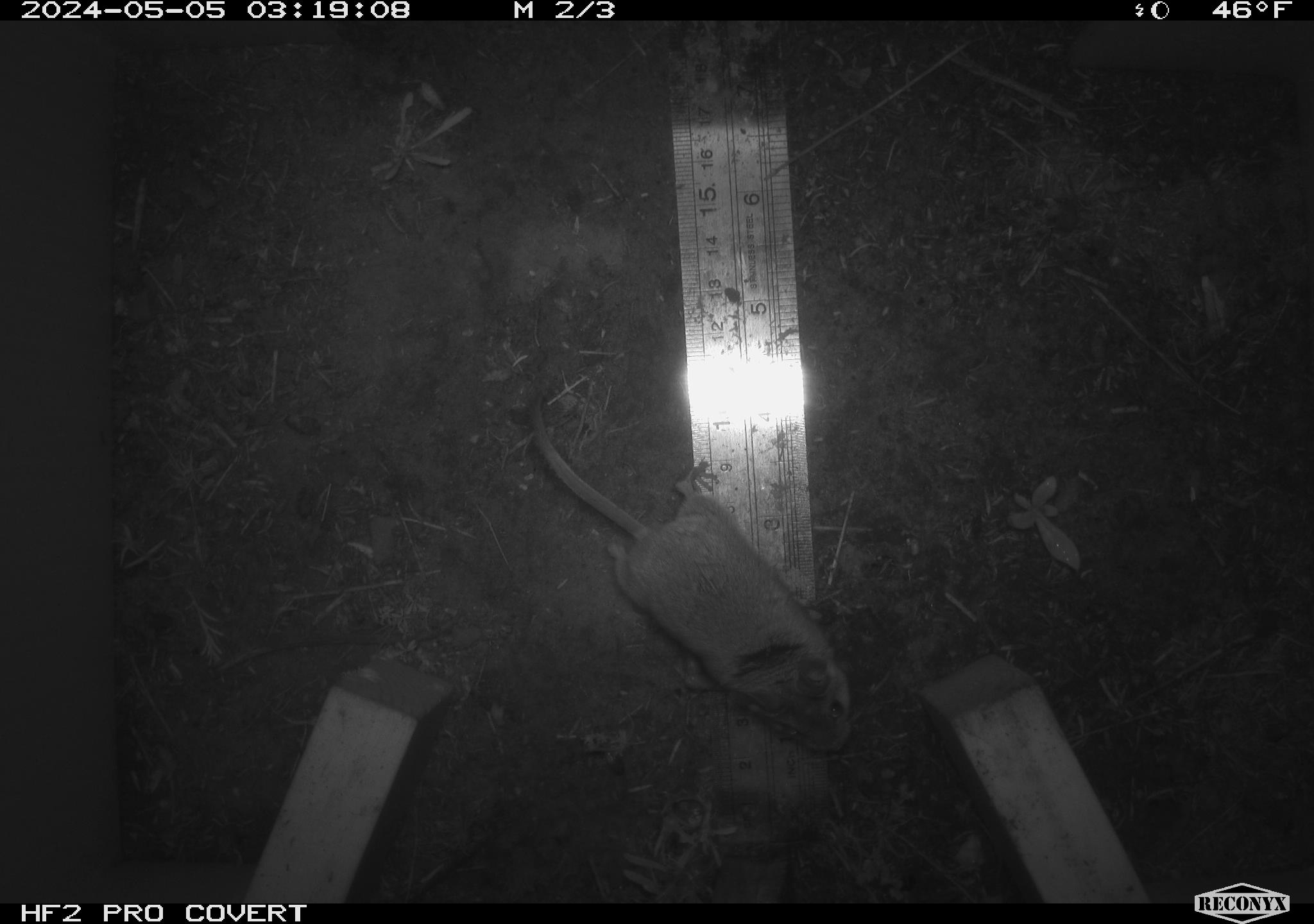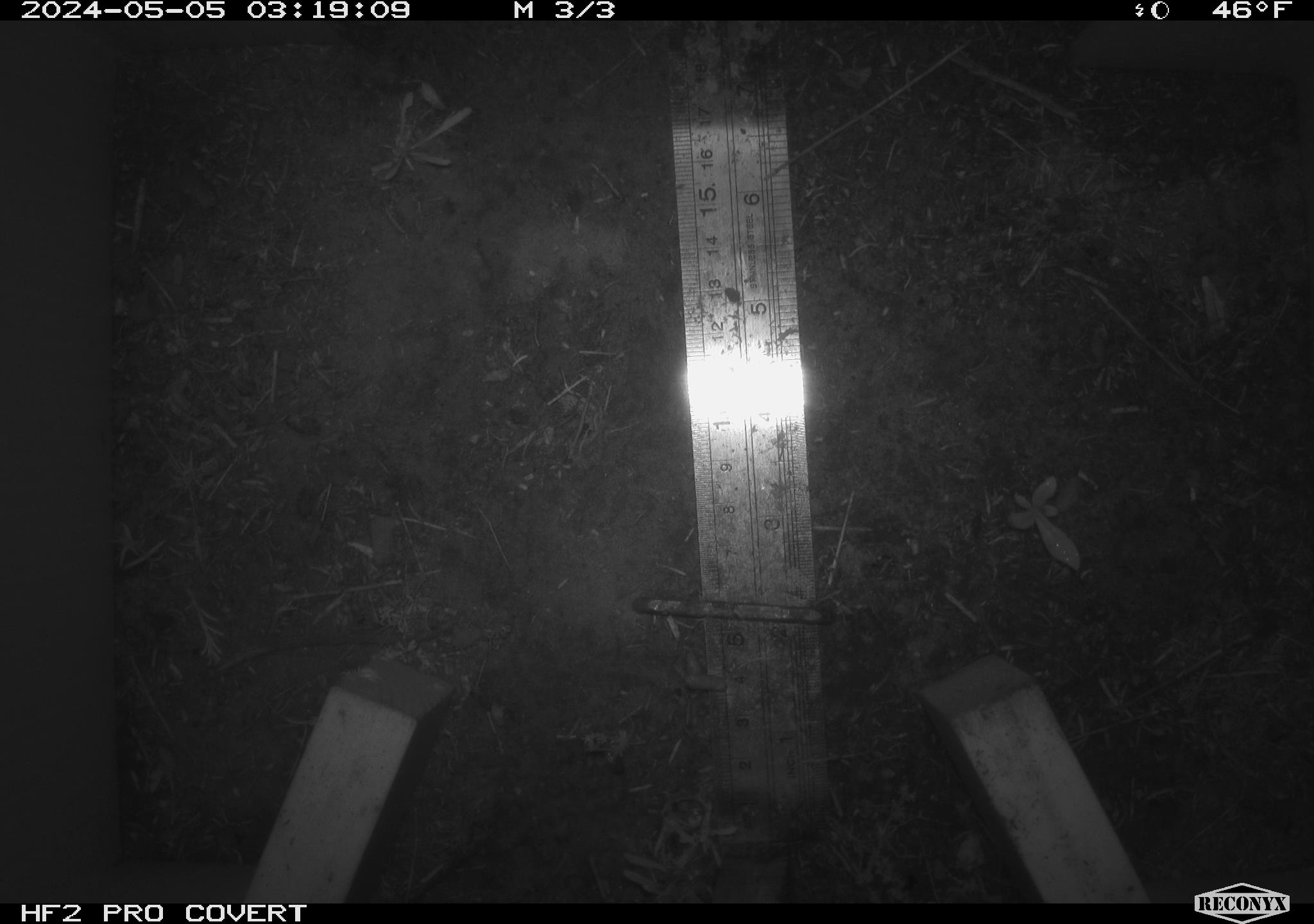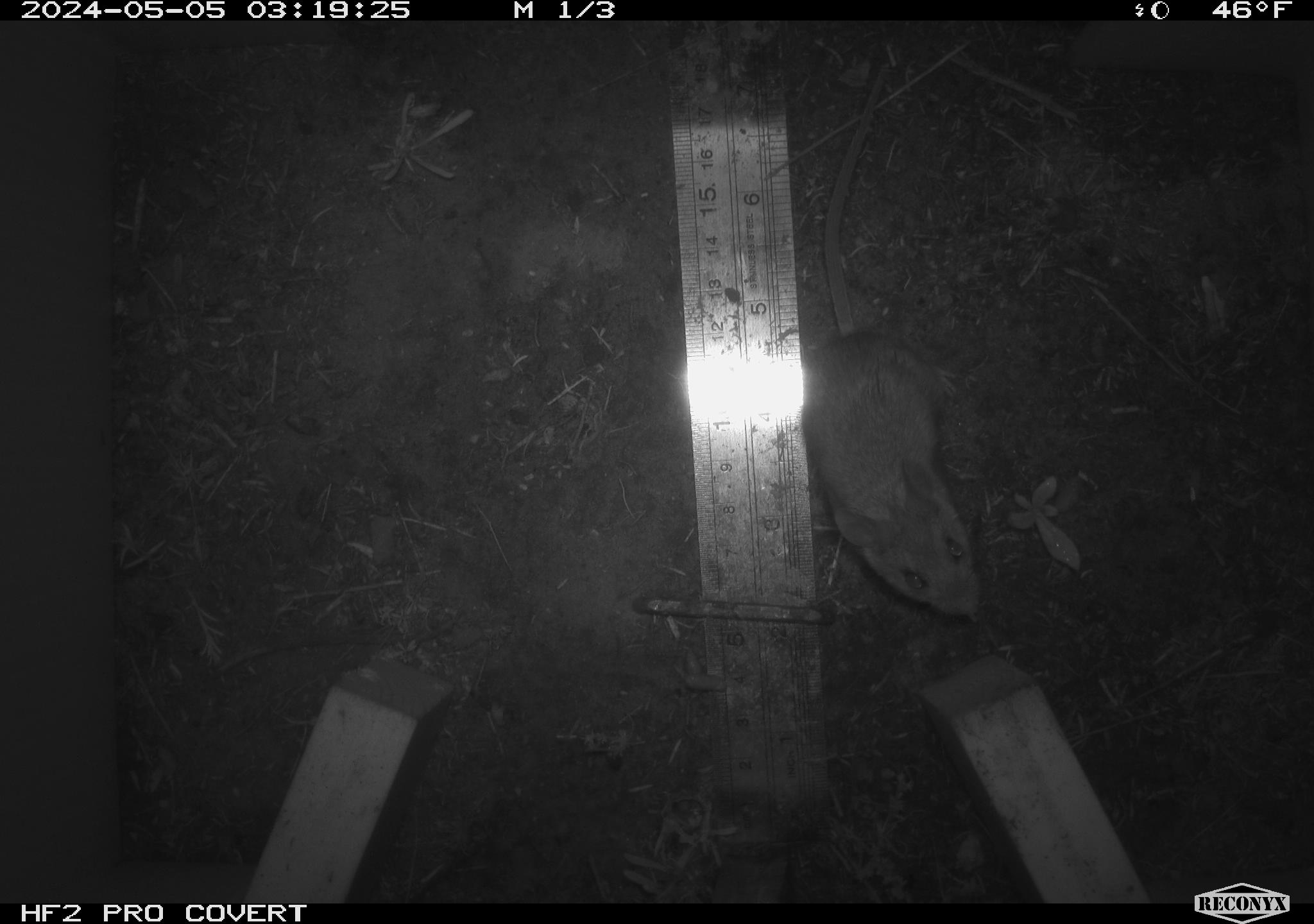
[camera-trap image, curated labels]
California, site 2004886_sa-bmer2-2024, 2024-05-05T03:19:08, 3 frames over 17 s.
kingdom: Animalia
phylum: Chordata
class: Mammalia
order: Rodentia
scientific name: Rodentia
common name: mouse species